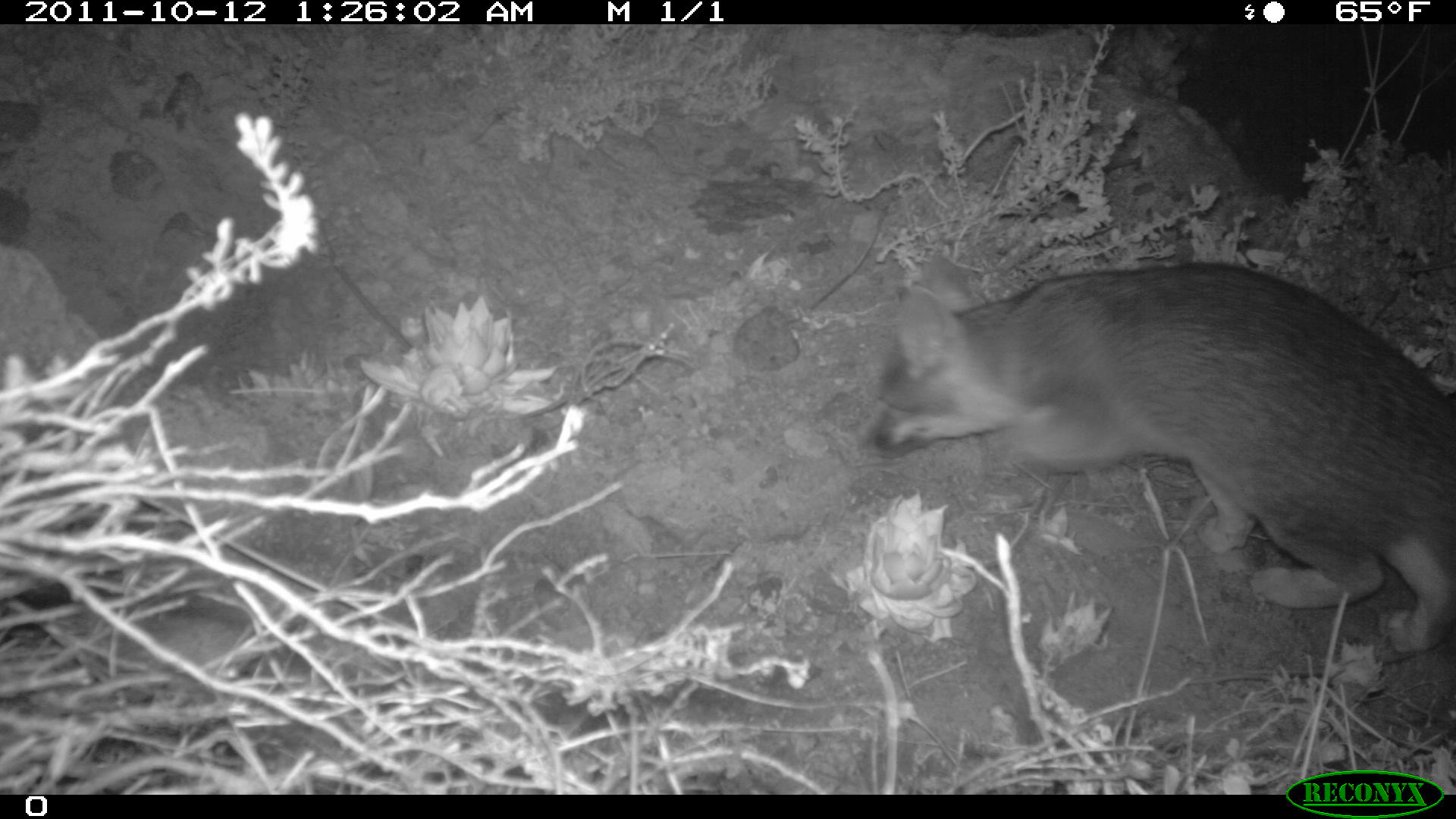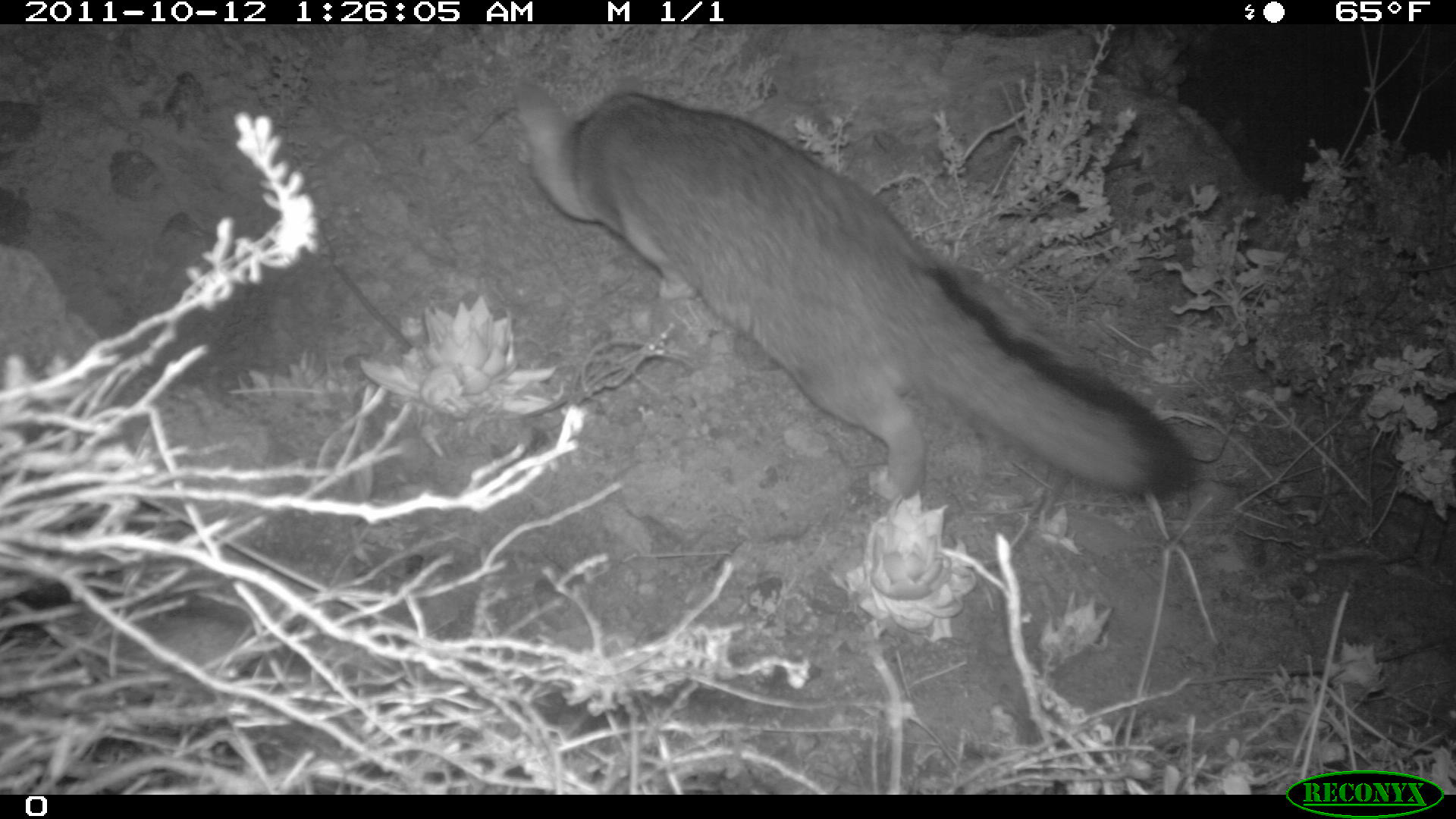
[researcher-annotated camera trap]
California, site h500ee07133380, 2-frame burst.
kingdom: Animalia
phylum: Chordata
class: Mammalia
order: Carnivora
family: Canidae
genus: Urocyon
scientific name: Urocyon littoralis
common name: island fox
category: fox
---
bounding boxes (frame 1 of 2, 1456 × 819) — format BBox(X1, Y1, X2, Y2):
fox: BBox(861, 253, 1455, 651)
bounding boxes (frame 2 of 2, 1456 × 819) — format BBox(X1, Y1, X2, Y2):
fox: BBox(513, 84, 1197, 501)